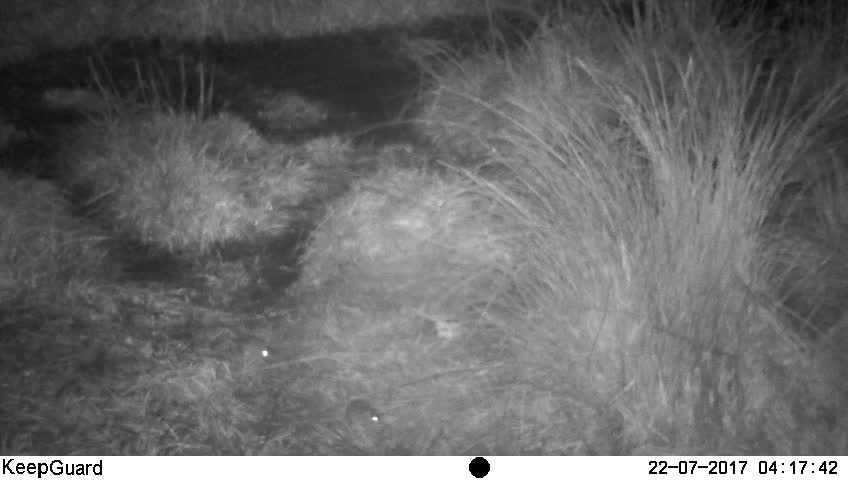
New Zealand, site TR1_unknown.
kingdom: Animalia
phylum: Chordata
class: Mammalia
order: Rodentia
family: Muridae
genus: Mus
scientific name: Mus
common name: mouse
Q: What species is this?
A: Mouse (Mus).